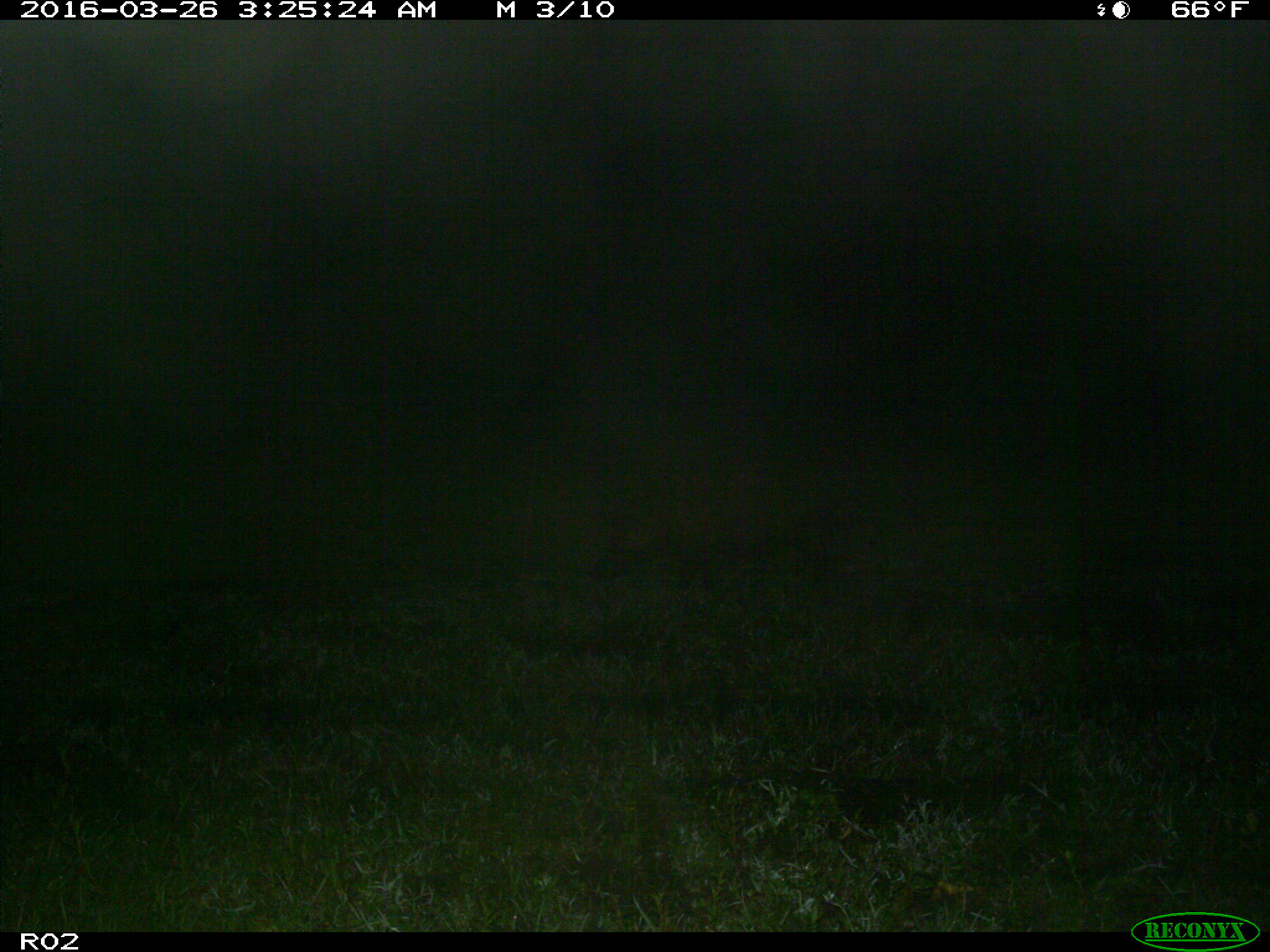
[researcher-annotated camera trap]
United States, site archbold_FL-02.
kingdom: Animalia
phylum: Chordata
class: Mammalia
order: Artiodactyla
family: Suidae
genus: Sus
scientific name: Sus scrofa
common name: wild boar